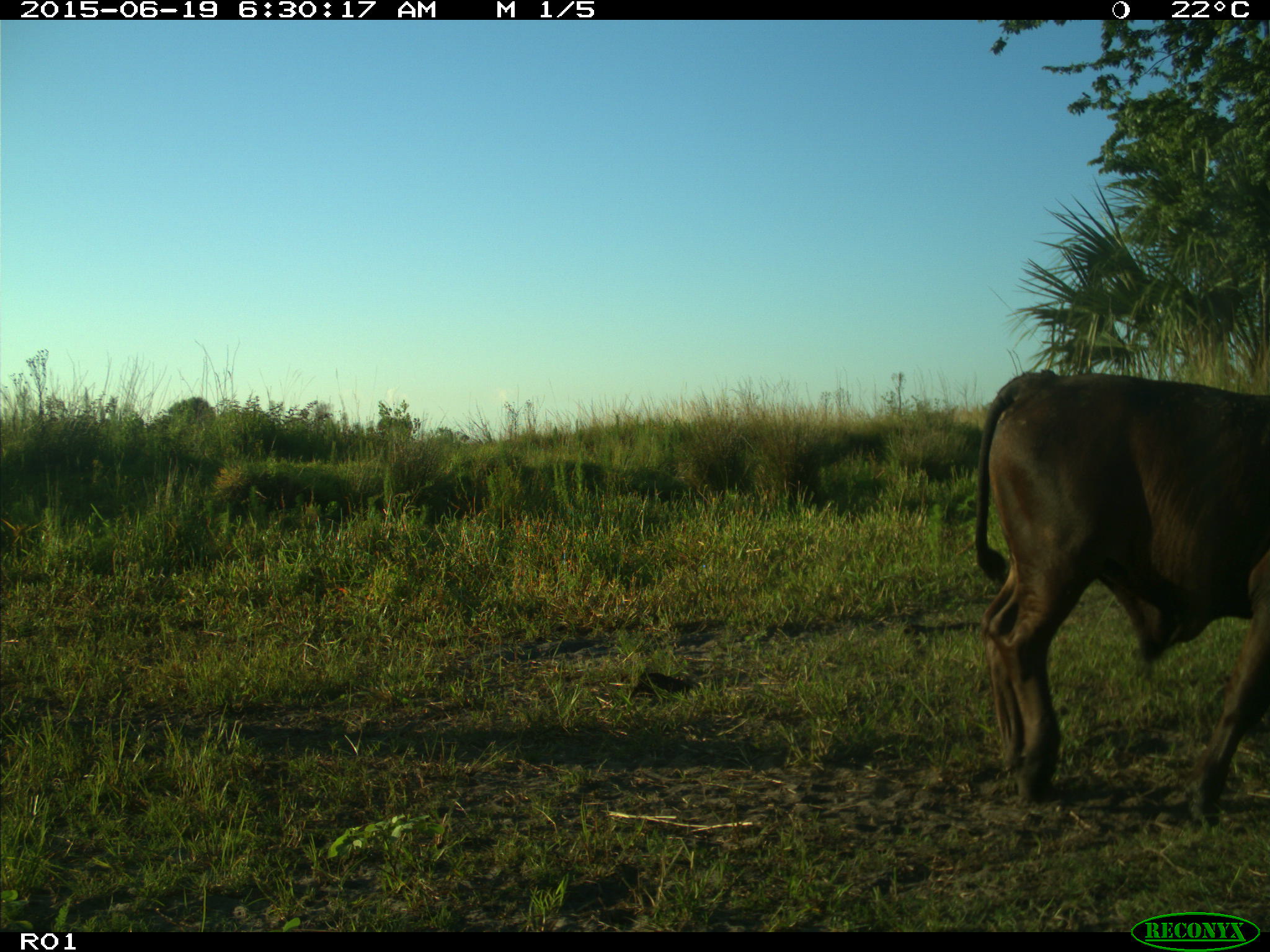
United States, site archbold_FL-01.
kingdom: Animalia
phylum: Chordata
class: Mammalia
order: Artiodactyla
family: Bovidae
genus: Bos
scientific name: Bos taurus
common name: domestic cow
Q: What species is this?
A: Bos taurus (domestic cow).